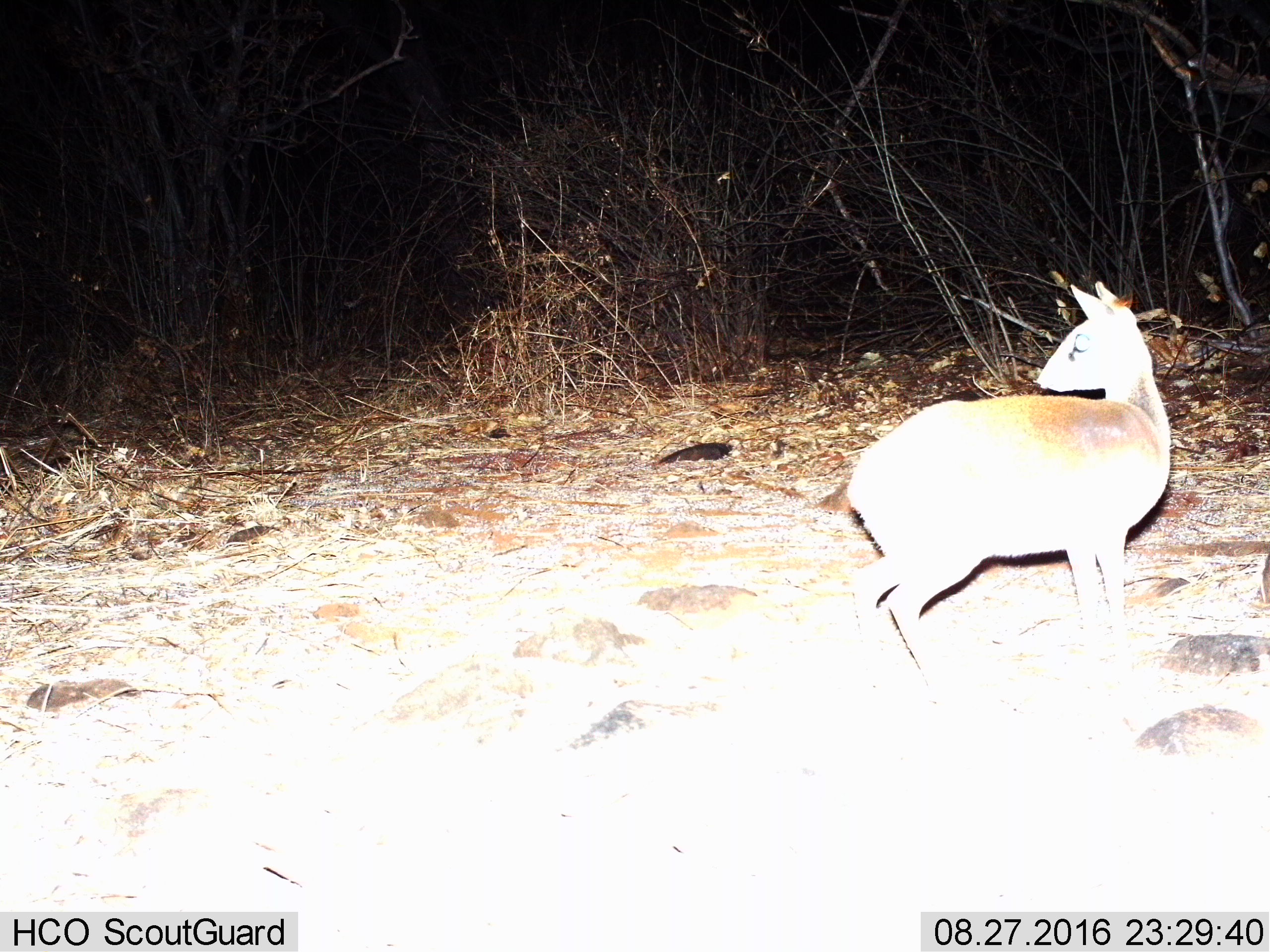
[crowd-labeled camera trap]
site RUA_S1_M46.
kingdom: Animalia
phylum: Chordata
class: Mammalia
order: Artiodactyla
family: Bovidae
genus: Madoqua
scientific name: Madoqua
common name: dik-dik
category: dikdik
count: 1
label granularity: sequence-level